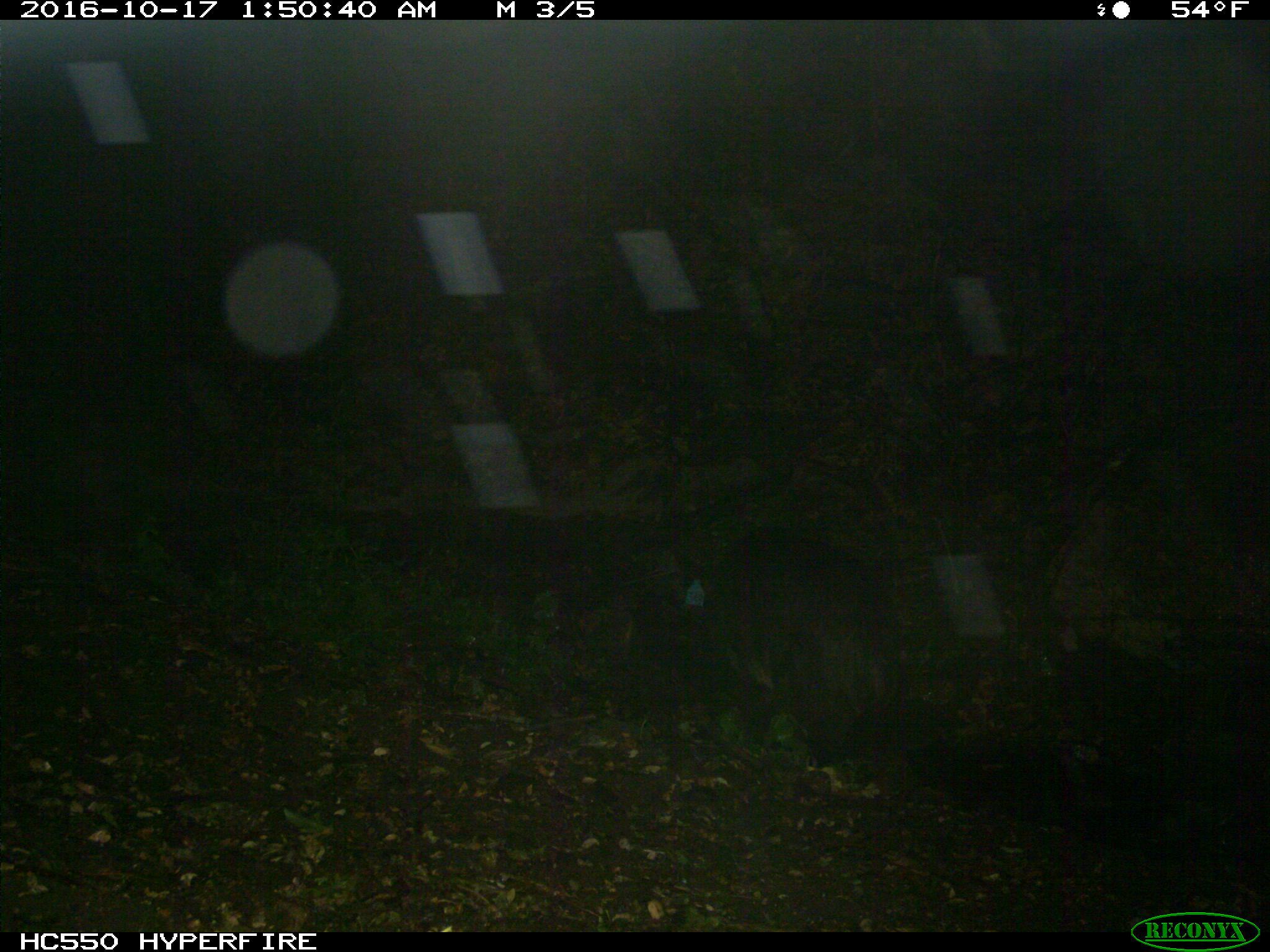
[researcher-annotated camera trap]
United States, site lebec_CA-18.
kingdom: Animalia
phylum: Chordata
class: Mammalia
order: Artiodactyla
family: Suidae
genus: Sus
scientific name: Sus scrofa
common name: wild boar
Sus scrofa (wild boar).